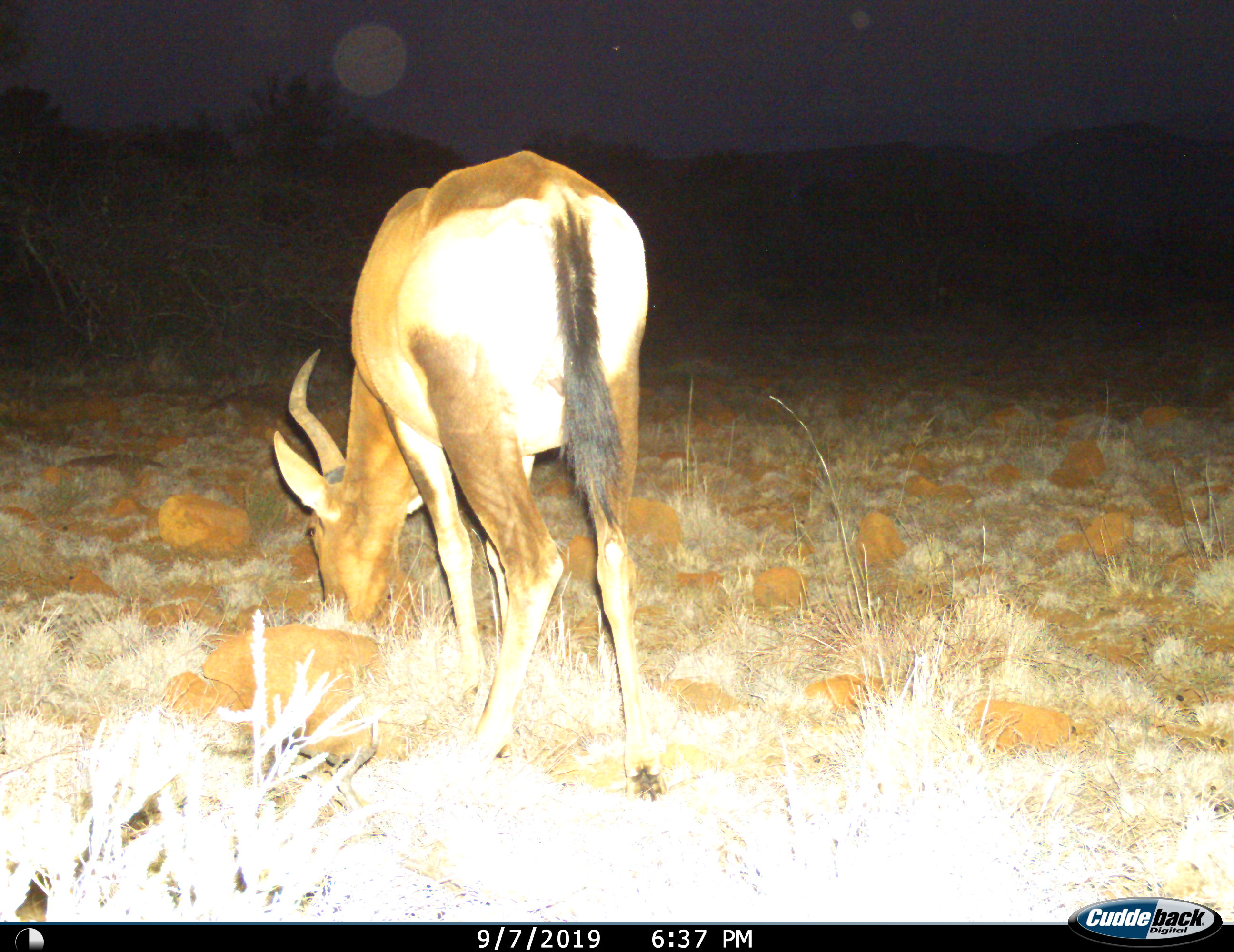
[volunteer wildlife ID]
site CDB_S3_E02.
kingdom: Animalia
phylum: Chordata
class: Mammalia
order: Artiodactyla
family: Bovidae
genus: Alcelaphus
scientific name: Alcelaphus buselaphus caama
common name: red hartebeest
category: hartebeestred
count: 1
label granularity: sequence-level